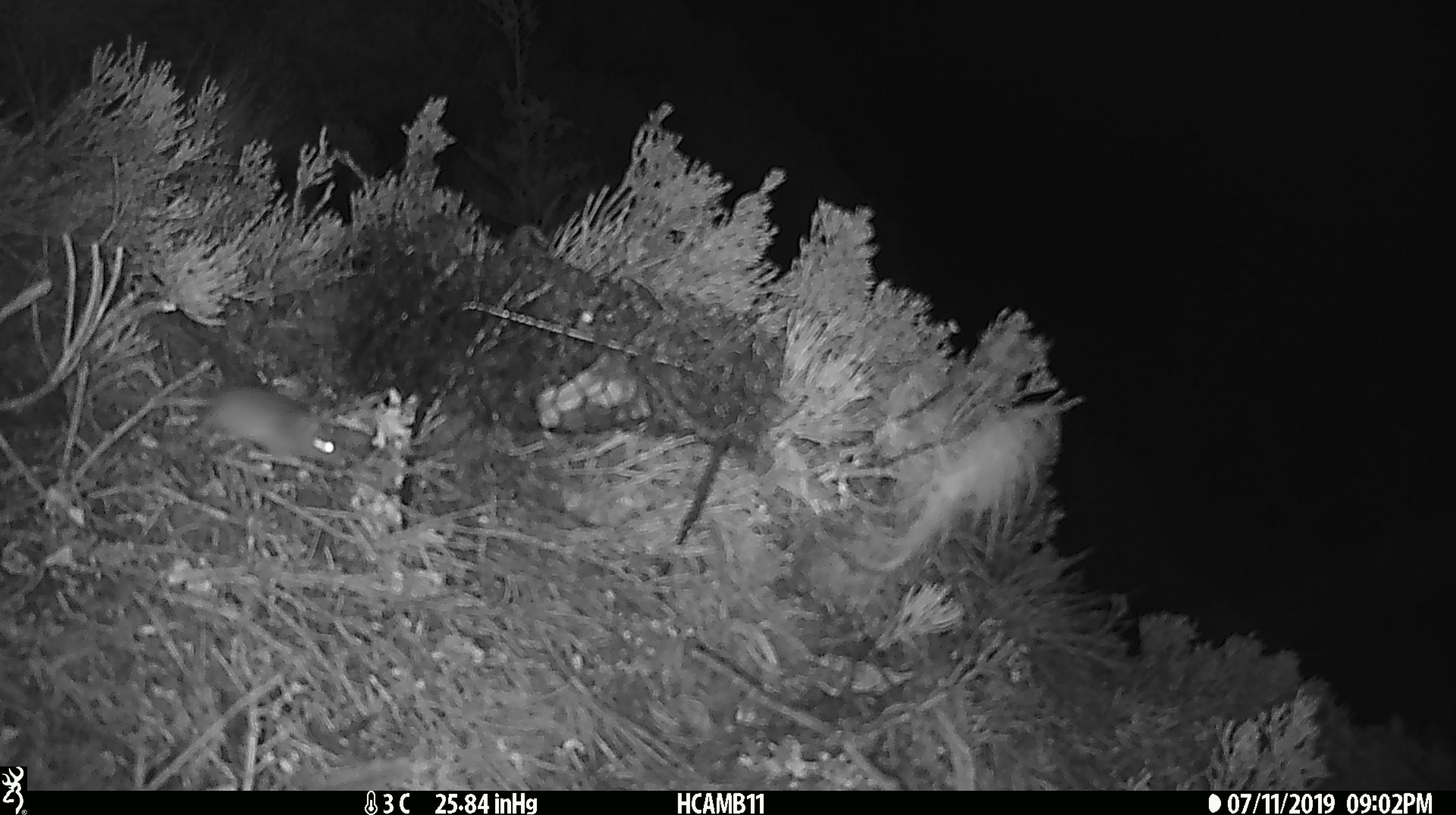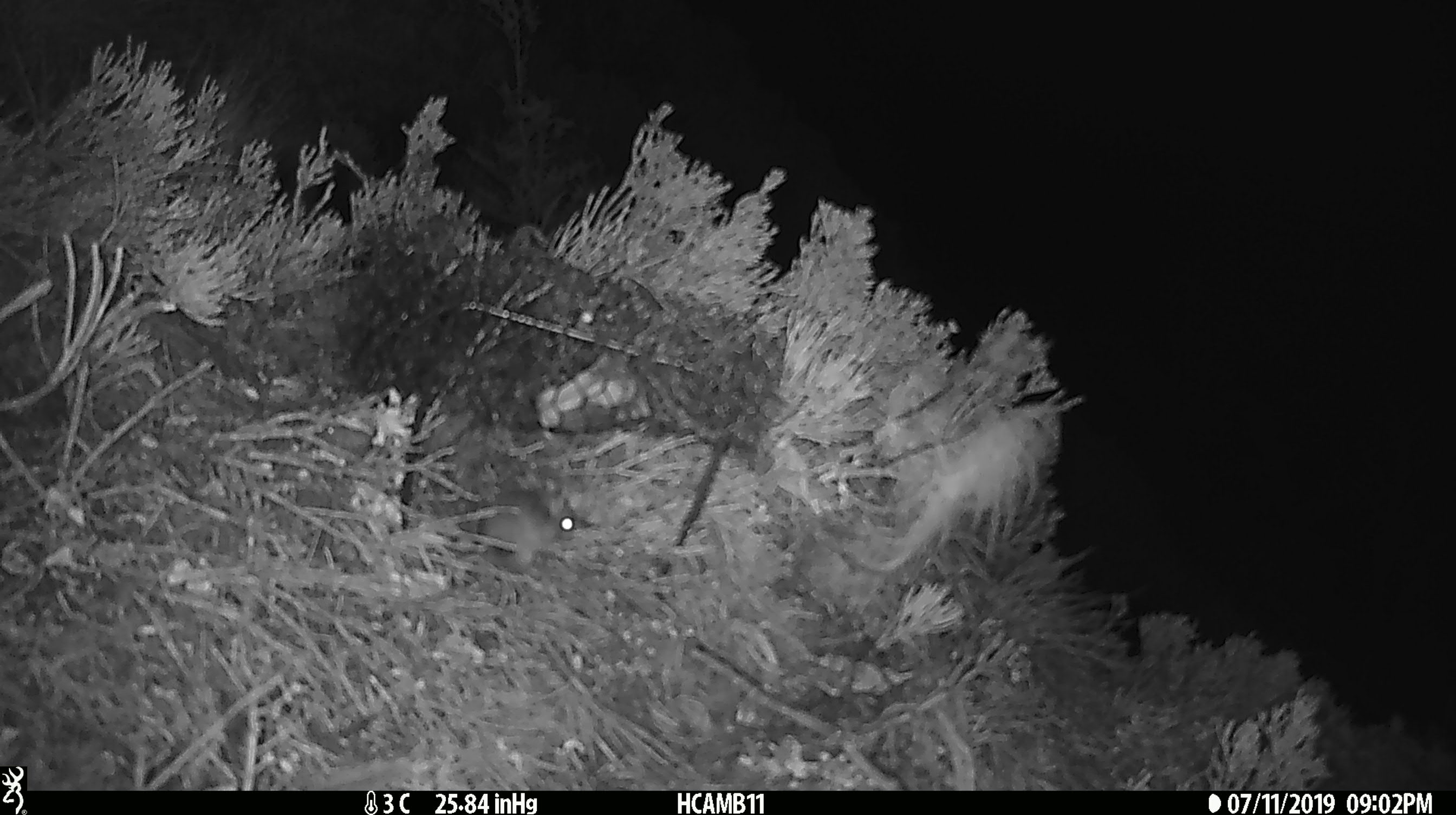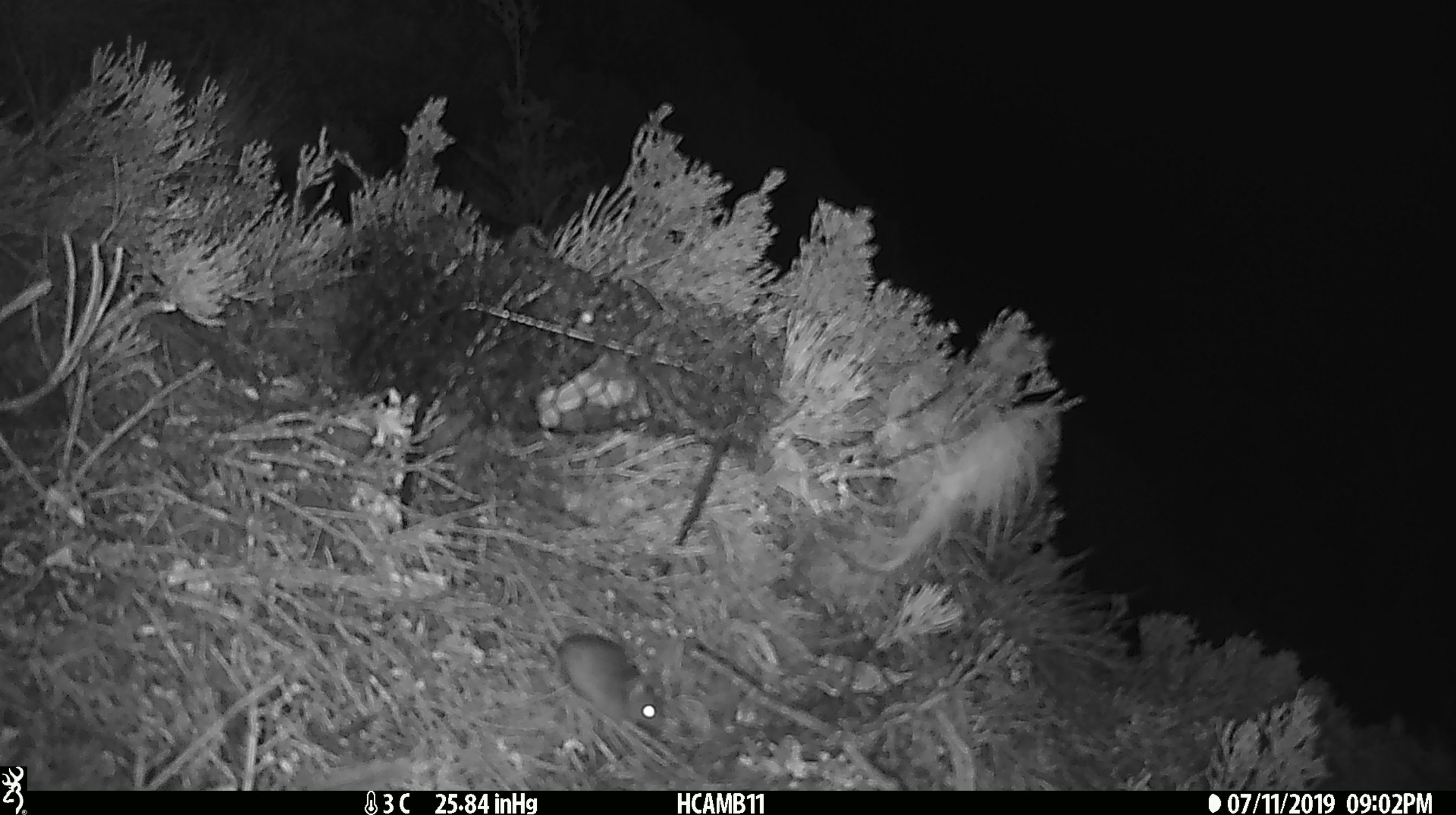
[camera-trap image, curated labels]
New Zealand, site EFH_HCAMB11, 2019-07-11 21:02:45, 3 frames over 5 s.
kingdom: Animalia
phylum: Chordata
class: Mammalia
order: Rodentia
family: Muridae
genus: Mus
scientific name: Mus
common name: mouse